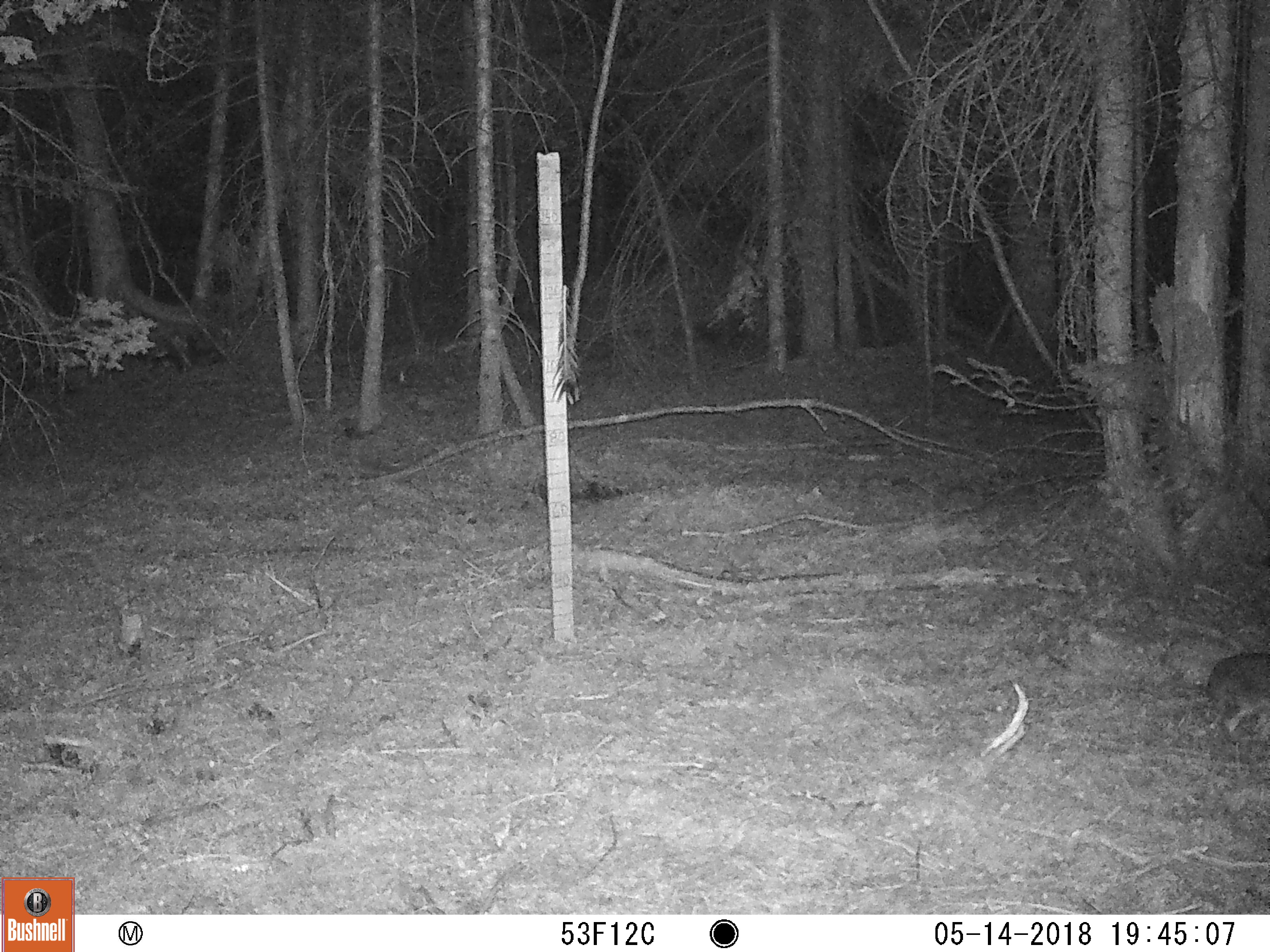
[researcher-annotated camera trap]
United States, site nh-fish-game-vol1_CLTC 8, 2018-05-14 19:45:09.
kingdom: Animalia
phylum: Chordata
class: Mammalia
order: Lagomorpha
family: Leporidae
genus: Lepus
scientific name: Lepus americanus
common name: snowshoe hare